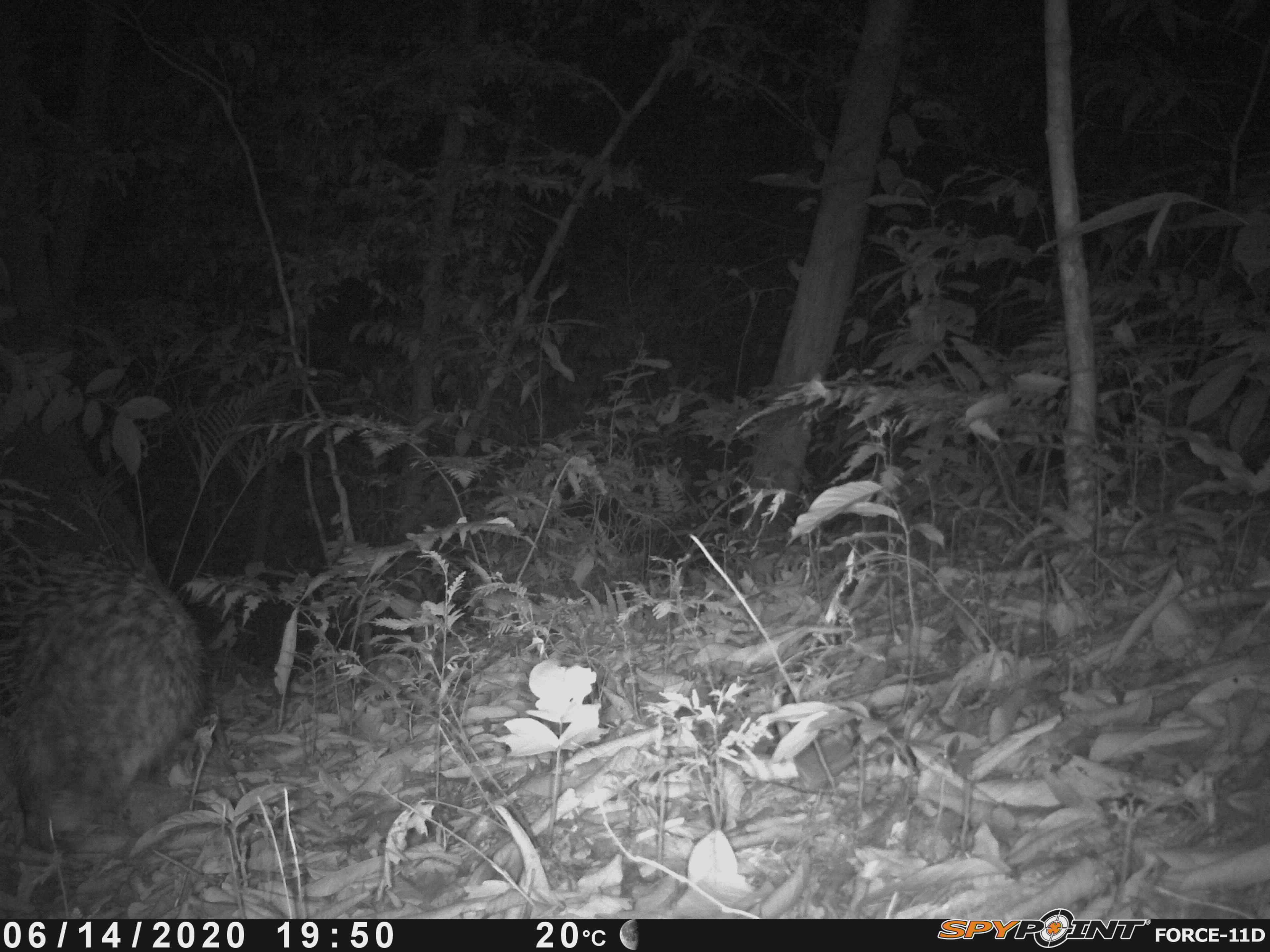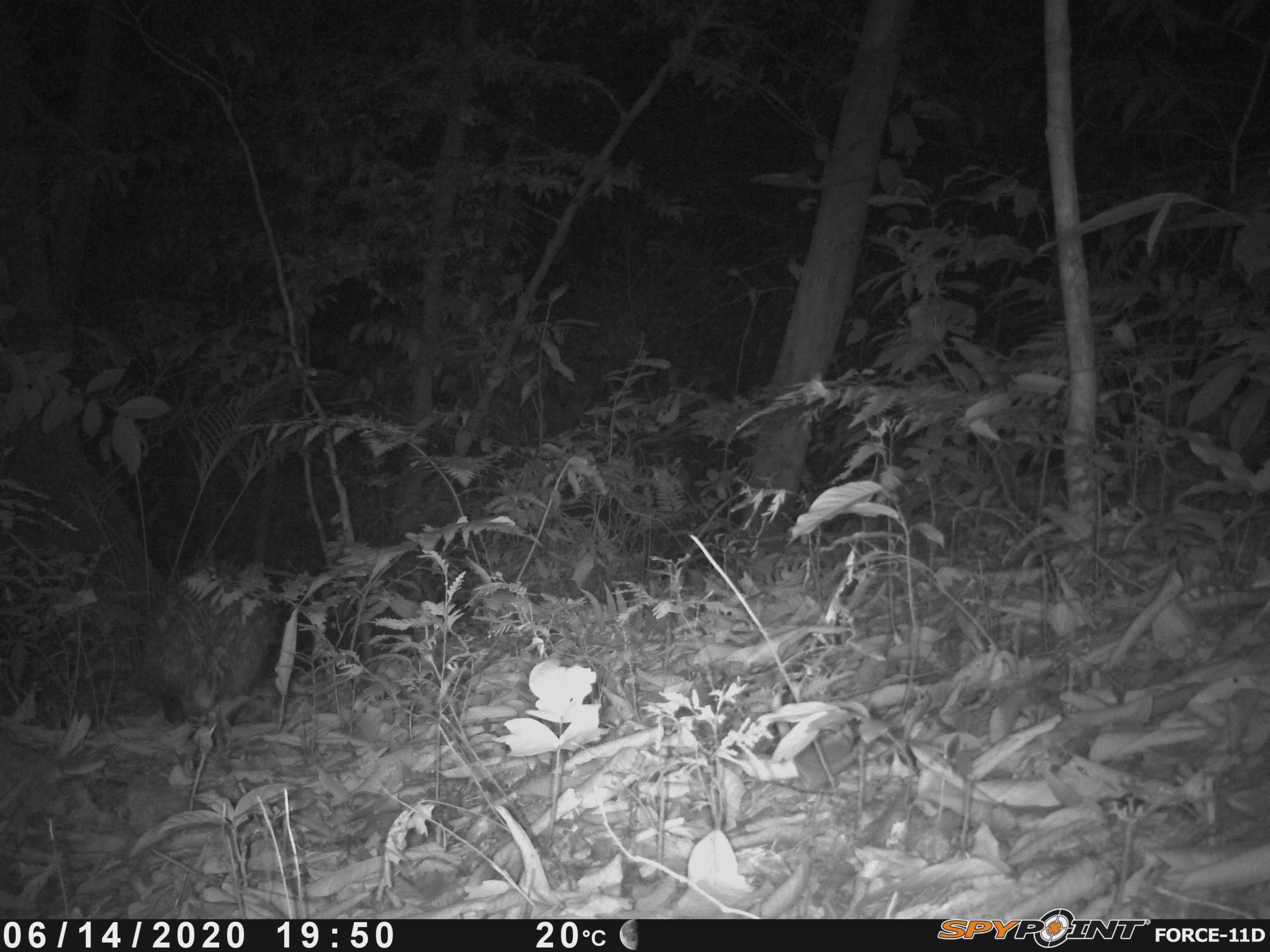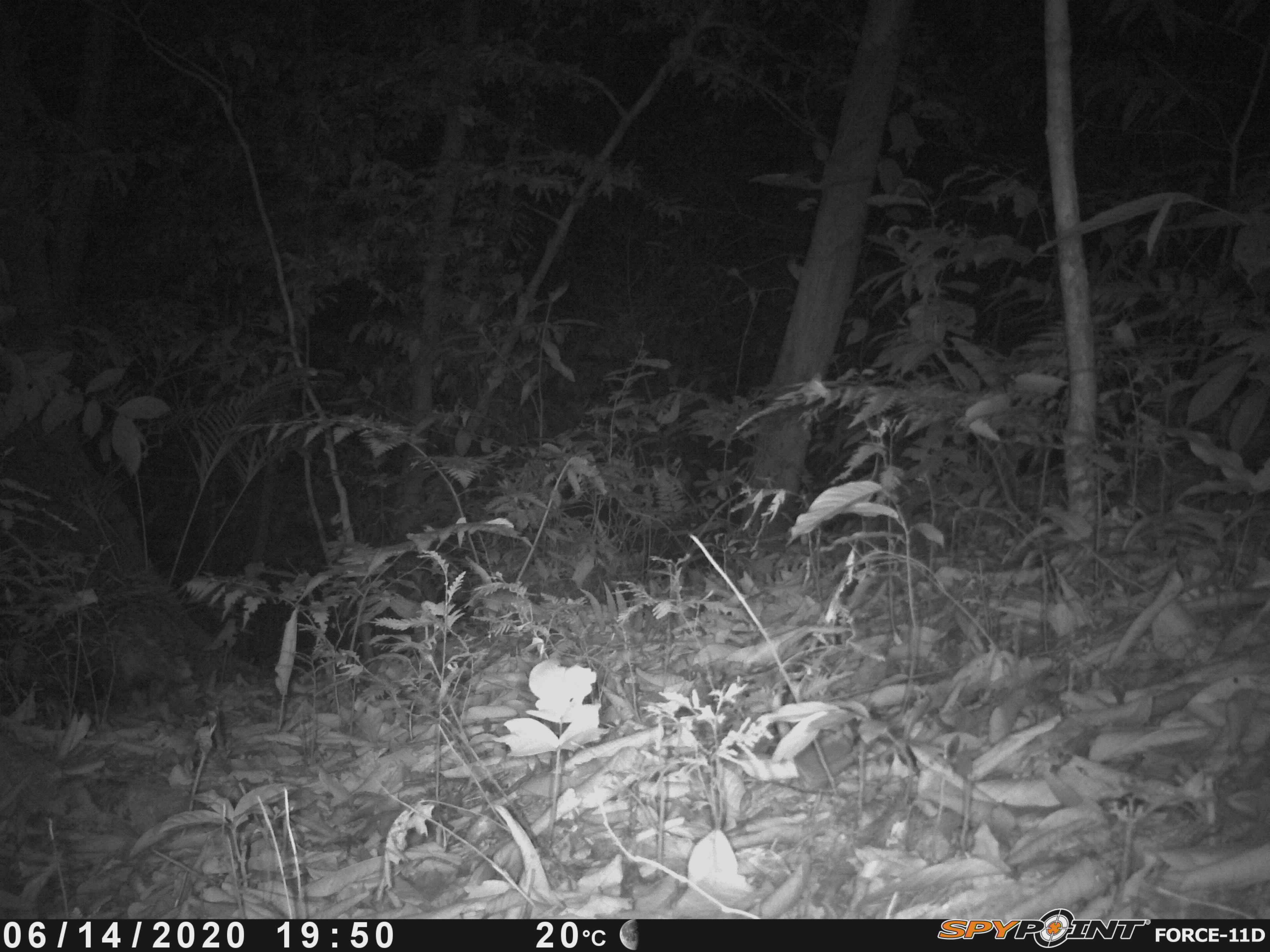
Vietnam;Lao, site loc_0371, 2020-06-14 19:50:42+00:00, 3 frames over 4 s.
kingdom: Animalia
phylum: Chordata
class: Mammalia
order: Rodentia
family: Hystricidae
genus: Hystrix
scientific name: Hystrix brachyura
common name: malayan porcupine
Malayan porcupine (Hystrix brachyura). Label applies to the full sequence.